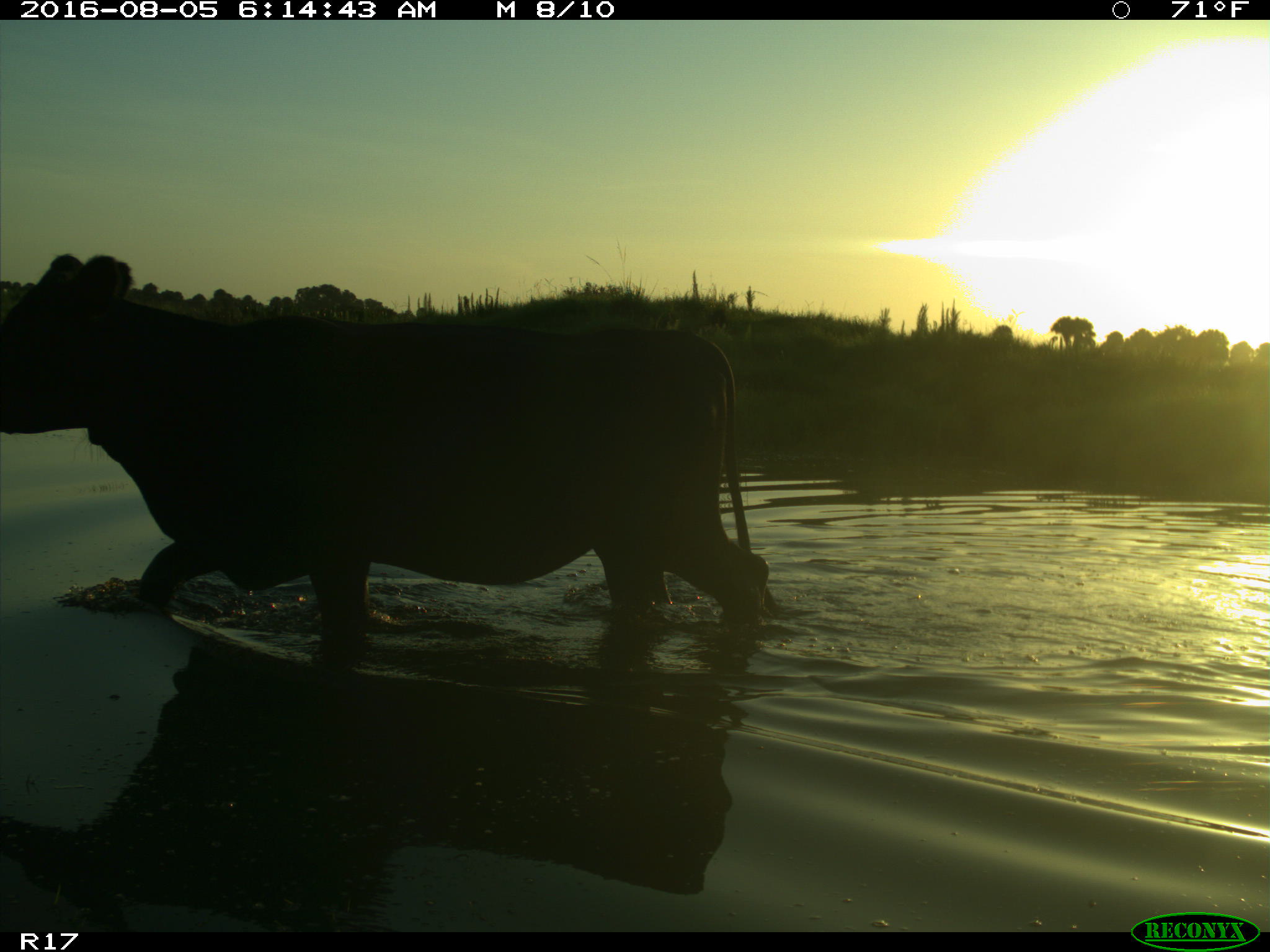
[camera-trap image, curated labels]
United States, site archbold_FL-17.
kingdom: Animalia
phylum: Chordata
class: Mammalia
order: Artiodactyla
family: Bovidae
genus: Bos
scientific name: Bos taurus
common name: domestic cow